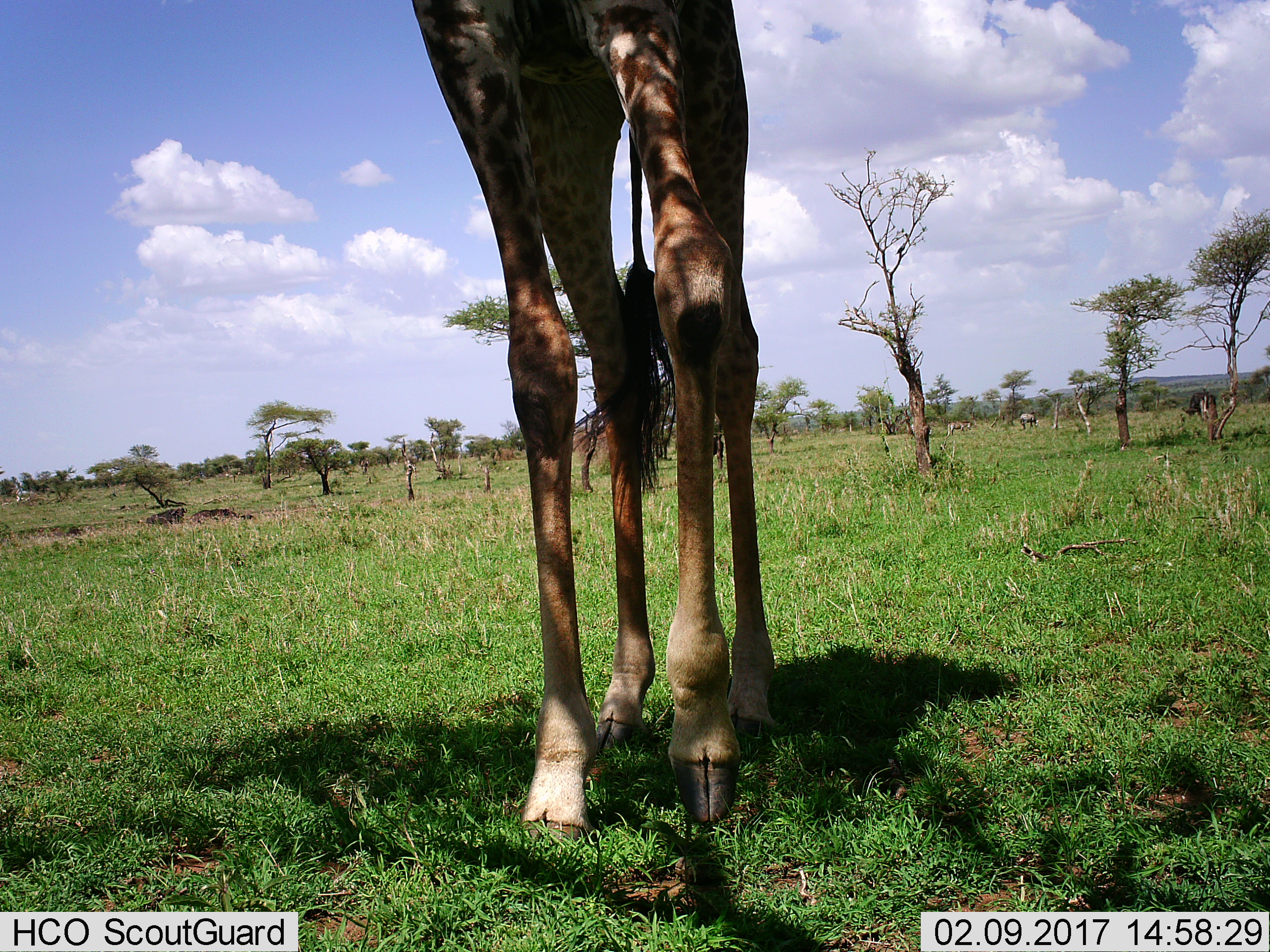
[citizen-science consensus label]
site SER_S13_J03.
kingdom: Animalia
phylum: Chordata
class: Mammalia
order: Artiodactyla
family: Giraffidae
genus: Giraffa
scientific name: Giraffa camelopardalis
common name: giraffe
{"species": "giraffe (Giraffa camelopardalis)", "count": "1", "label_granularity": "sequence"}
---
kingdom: Animalia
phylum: Chordata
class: Mammalia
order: Perissodactyla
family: Equidae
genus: Equus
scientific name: Equus quagga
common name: plains zebra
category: zebraplains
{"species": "zebraplains (plains zebra) (Equus quagga)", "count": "3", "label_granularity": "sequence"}